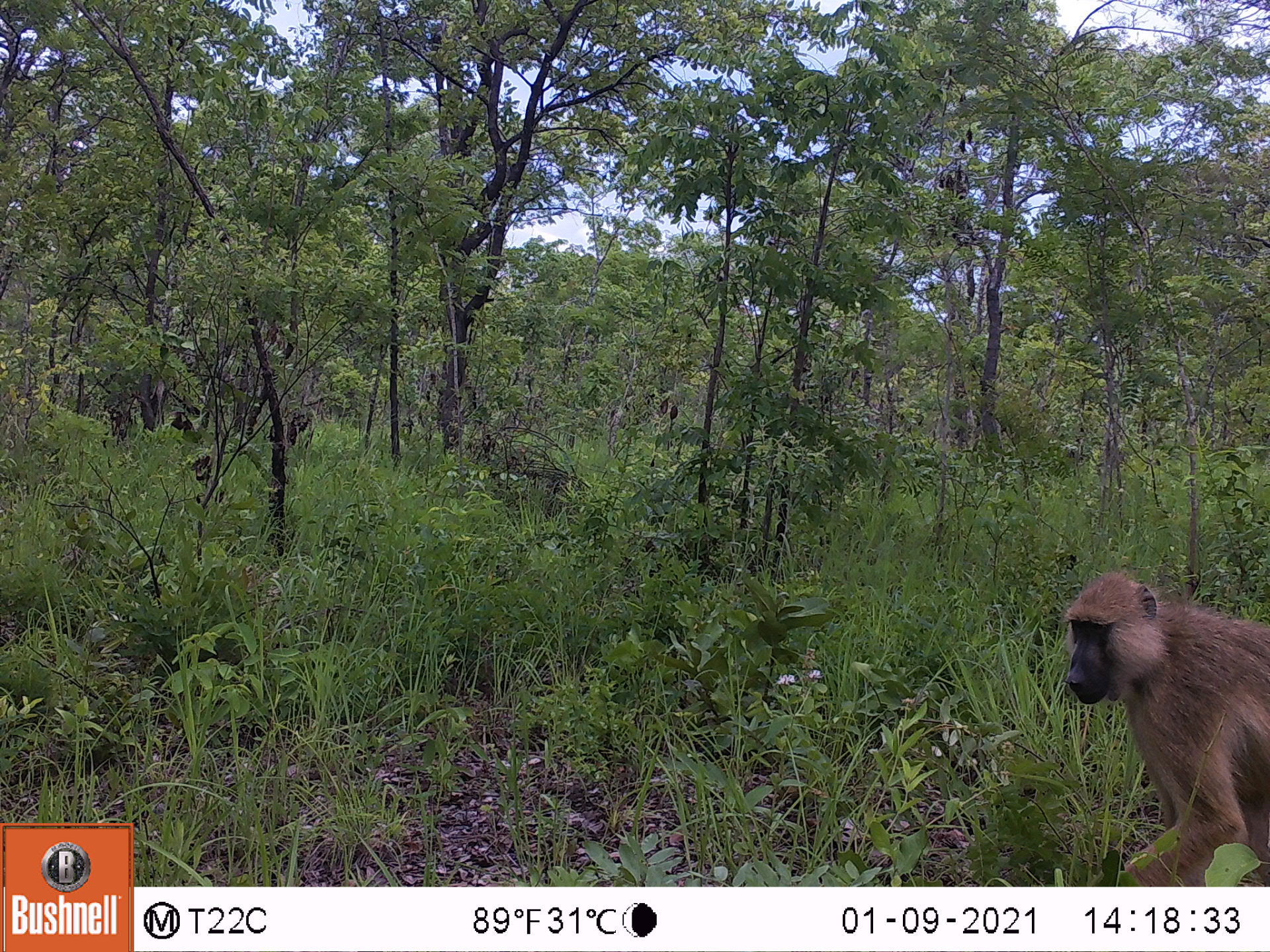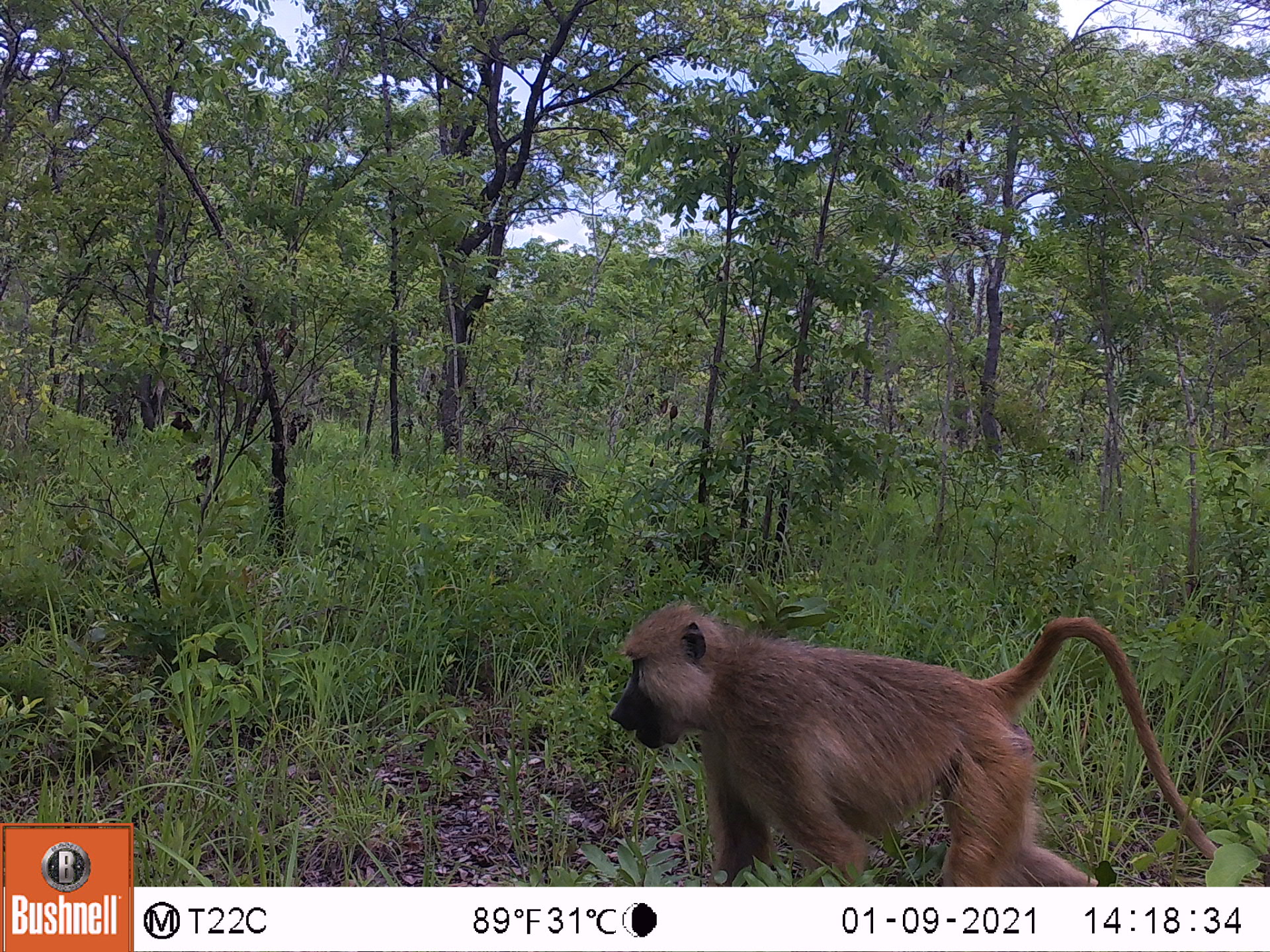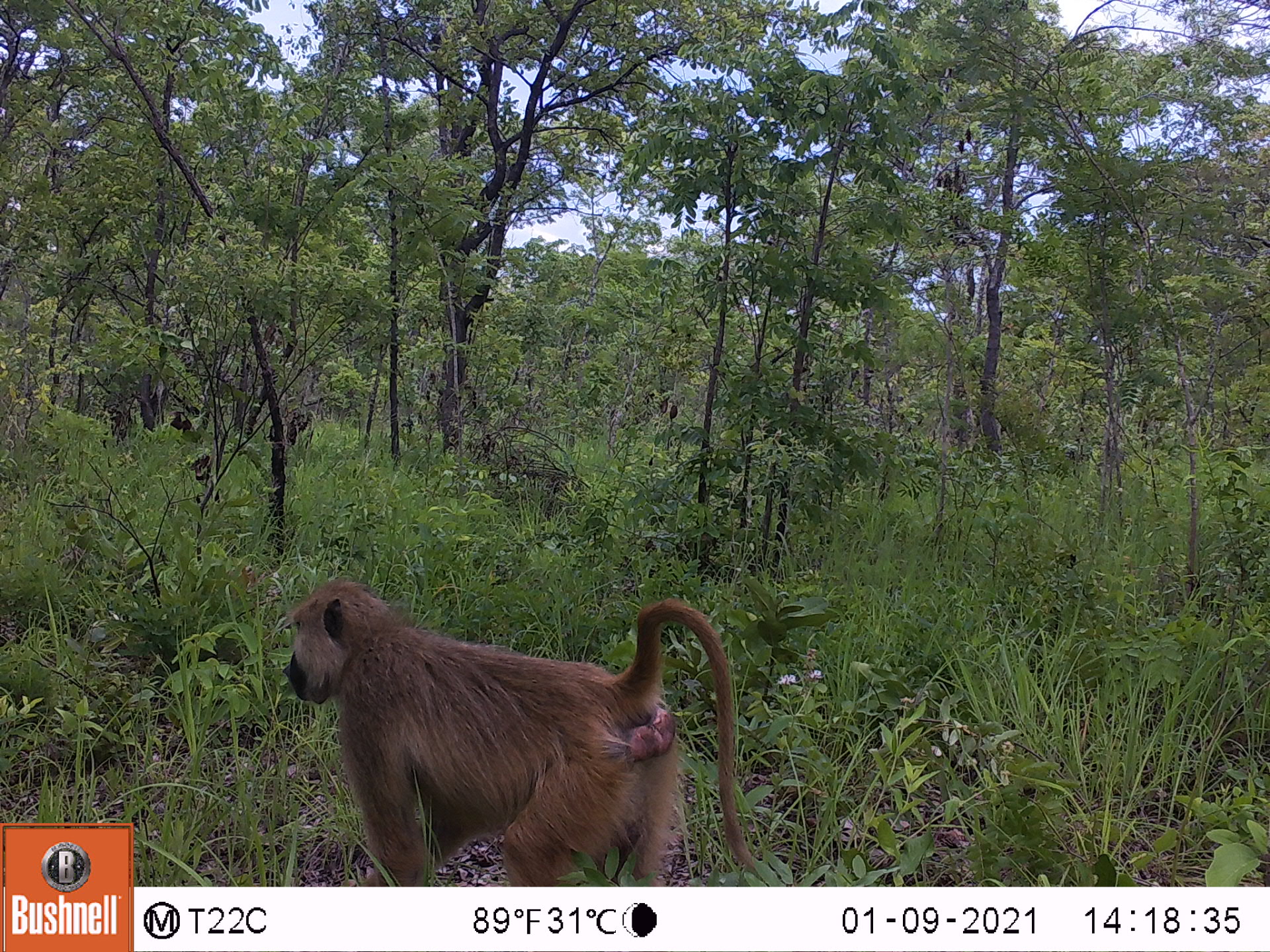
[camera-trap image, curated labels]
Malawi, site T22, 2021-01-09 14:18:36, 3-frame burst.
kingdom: Animalia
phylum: Chordata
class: Mammalia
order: Primates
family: Cercopithecidae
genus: Papio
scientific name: Papio cynocephalus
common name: yellow baboon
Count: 1.